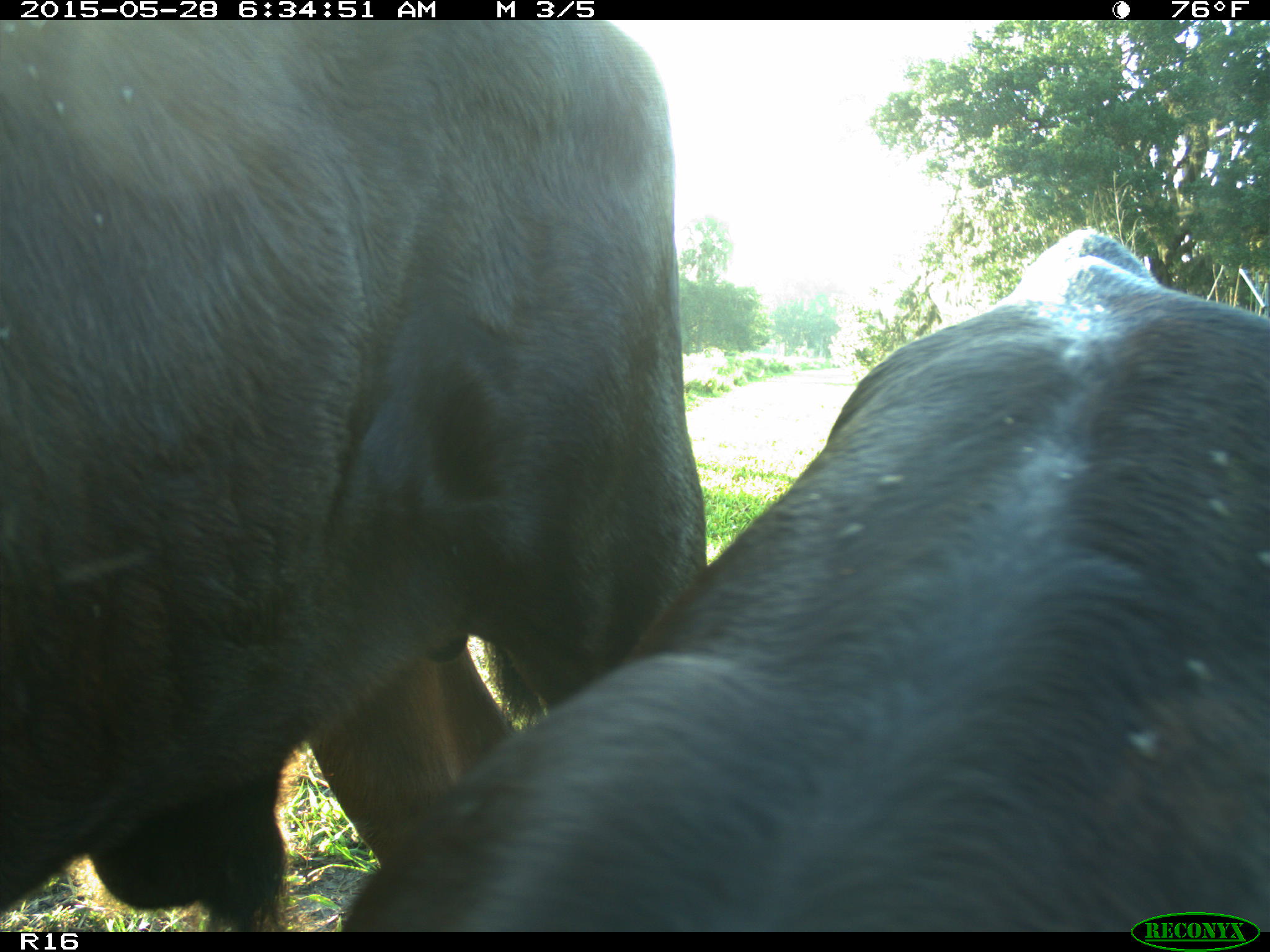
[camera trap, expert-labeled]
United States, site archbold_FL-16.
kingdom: Animalia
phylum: Chordata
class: Mammalia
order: Artiodactyla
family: Bovidae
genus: Bos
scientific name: Bos taurus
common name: domestic cow